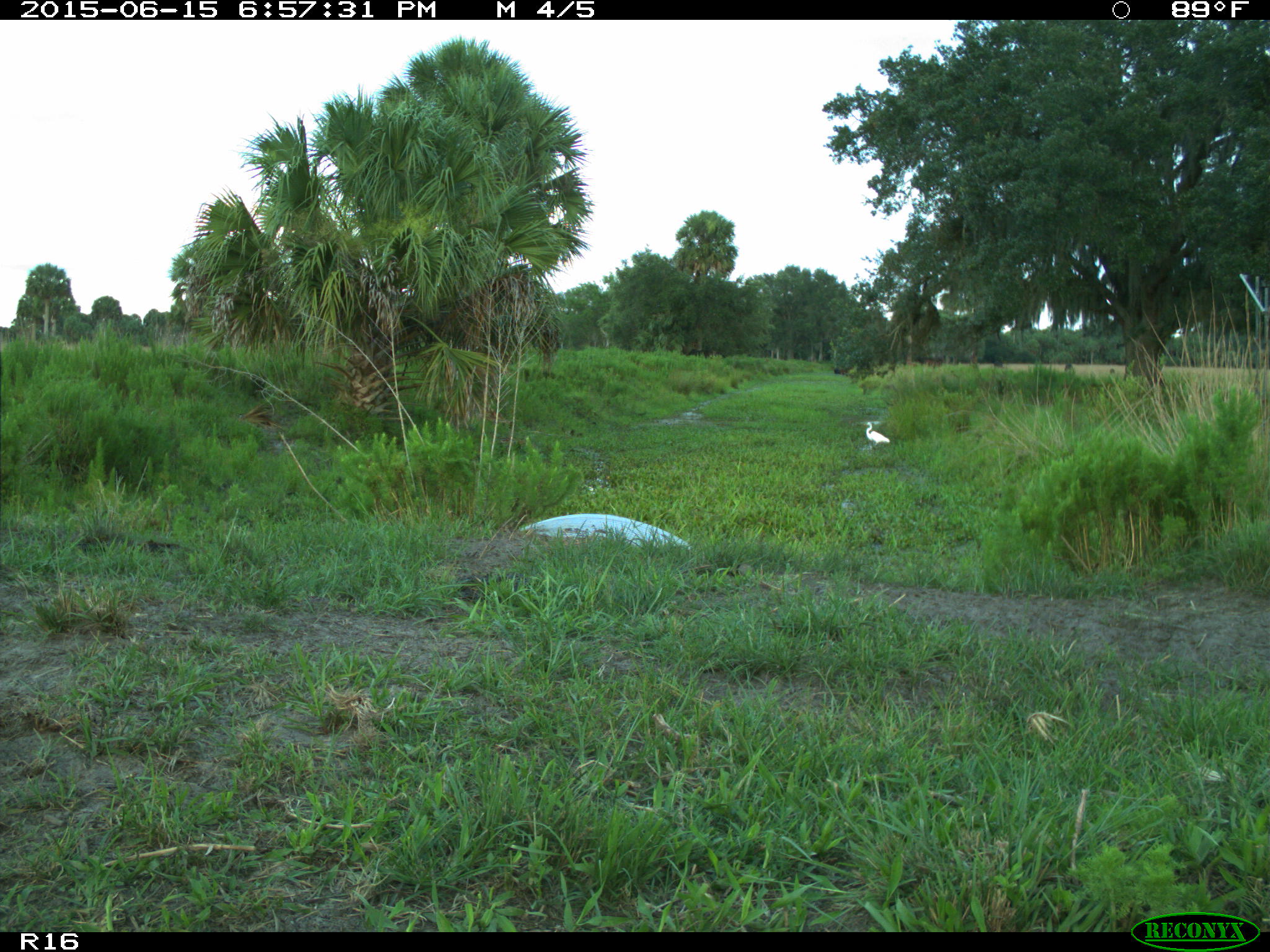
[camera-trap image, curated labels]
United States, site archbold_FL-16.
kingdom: Animalia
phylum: Chordata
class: Mammalia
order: Artiodactyla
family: Bovidae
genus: Bos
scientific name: Bos taurus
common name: domestic cow